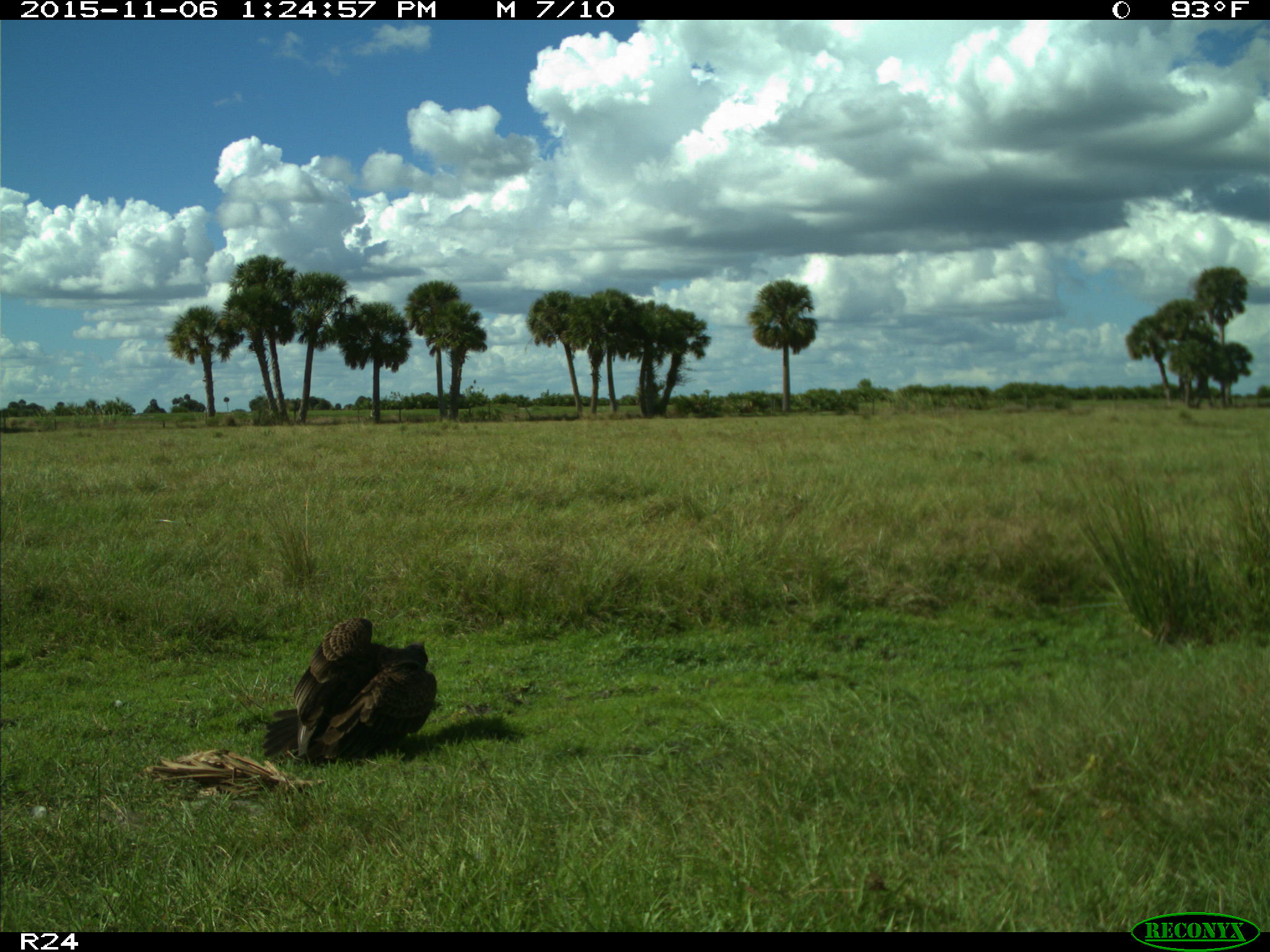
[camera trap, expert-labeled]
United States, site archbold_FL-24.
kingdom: Animalia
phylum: Chordata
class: Aves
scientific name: Aves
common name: birds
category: unidentified bird